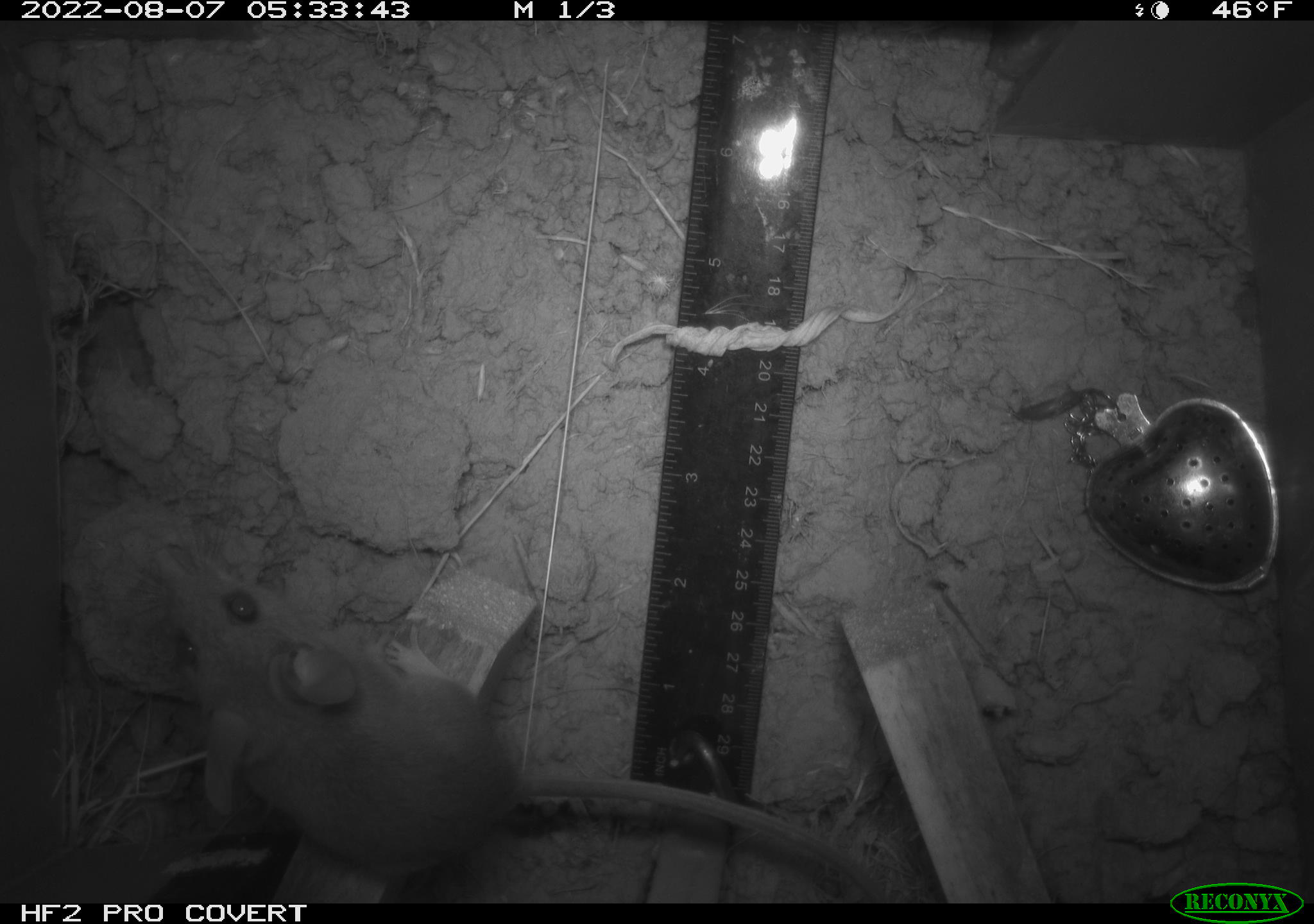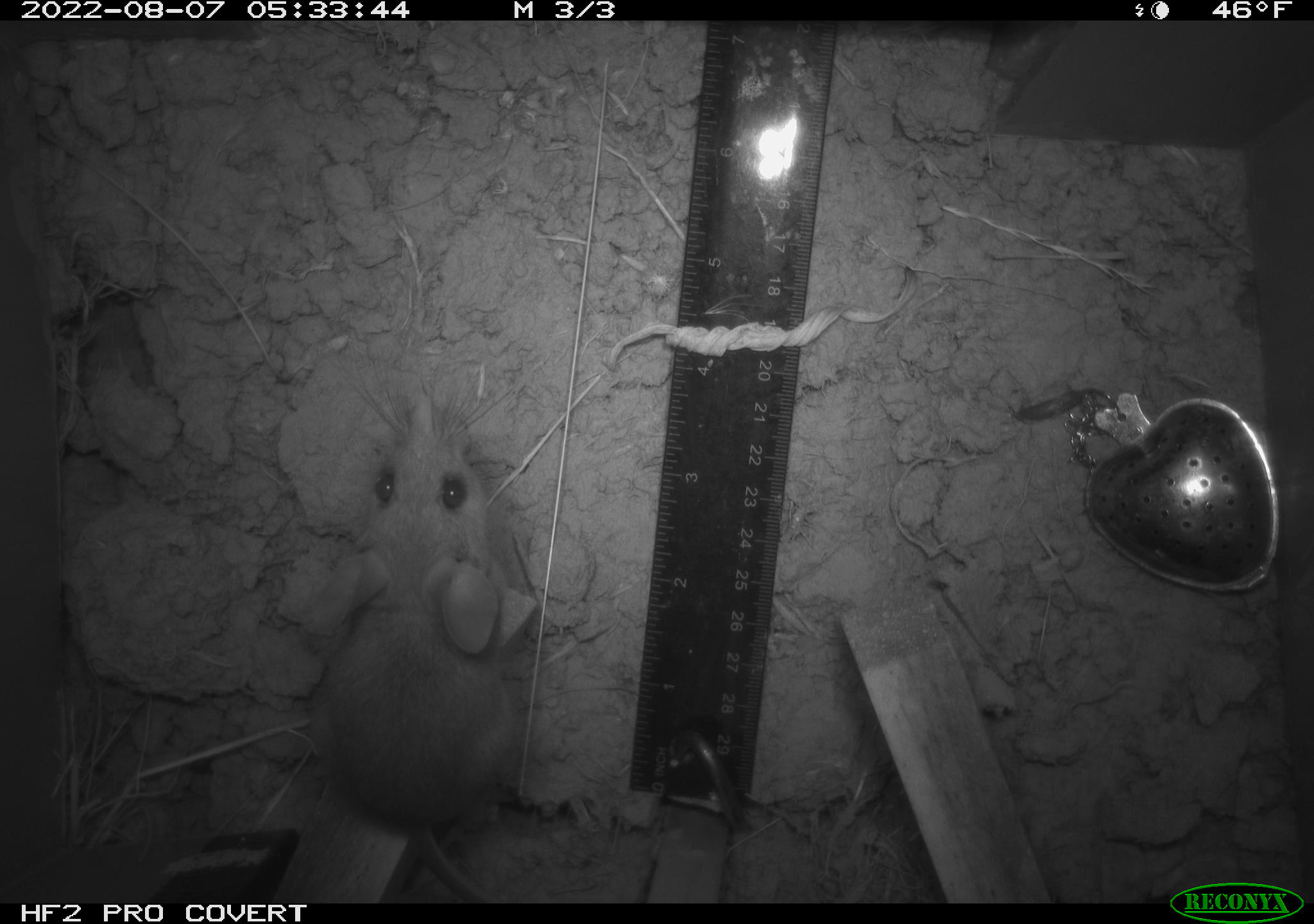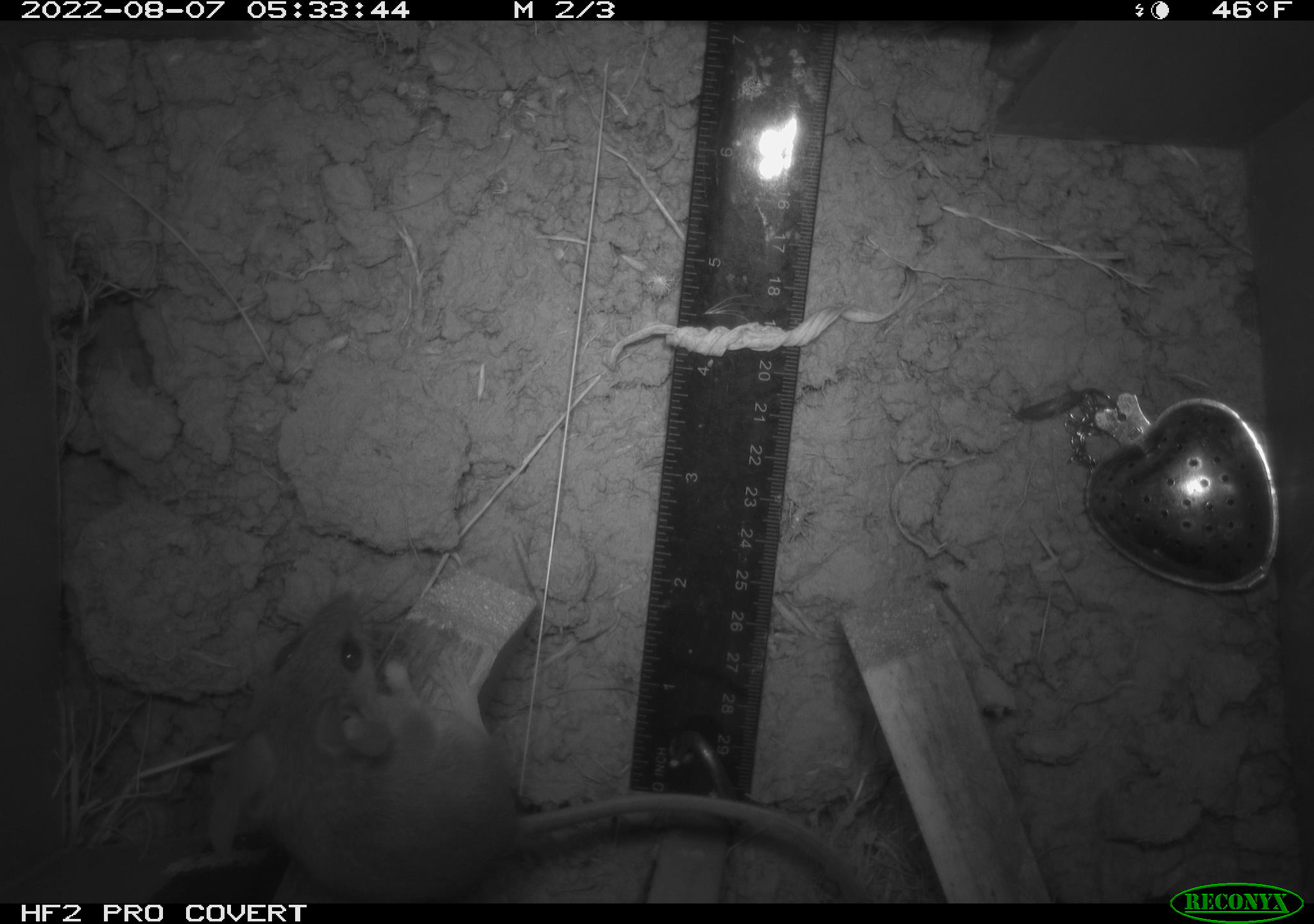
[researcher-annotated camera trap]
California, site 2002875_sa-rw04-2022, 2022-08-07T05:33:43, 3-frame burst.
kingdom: Animalia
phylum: Chordata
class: Mammalia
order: Rodentia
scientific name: Rodentia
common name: mouse species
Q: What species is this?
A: Mouse species (Rodentia).